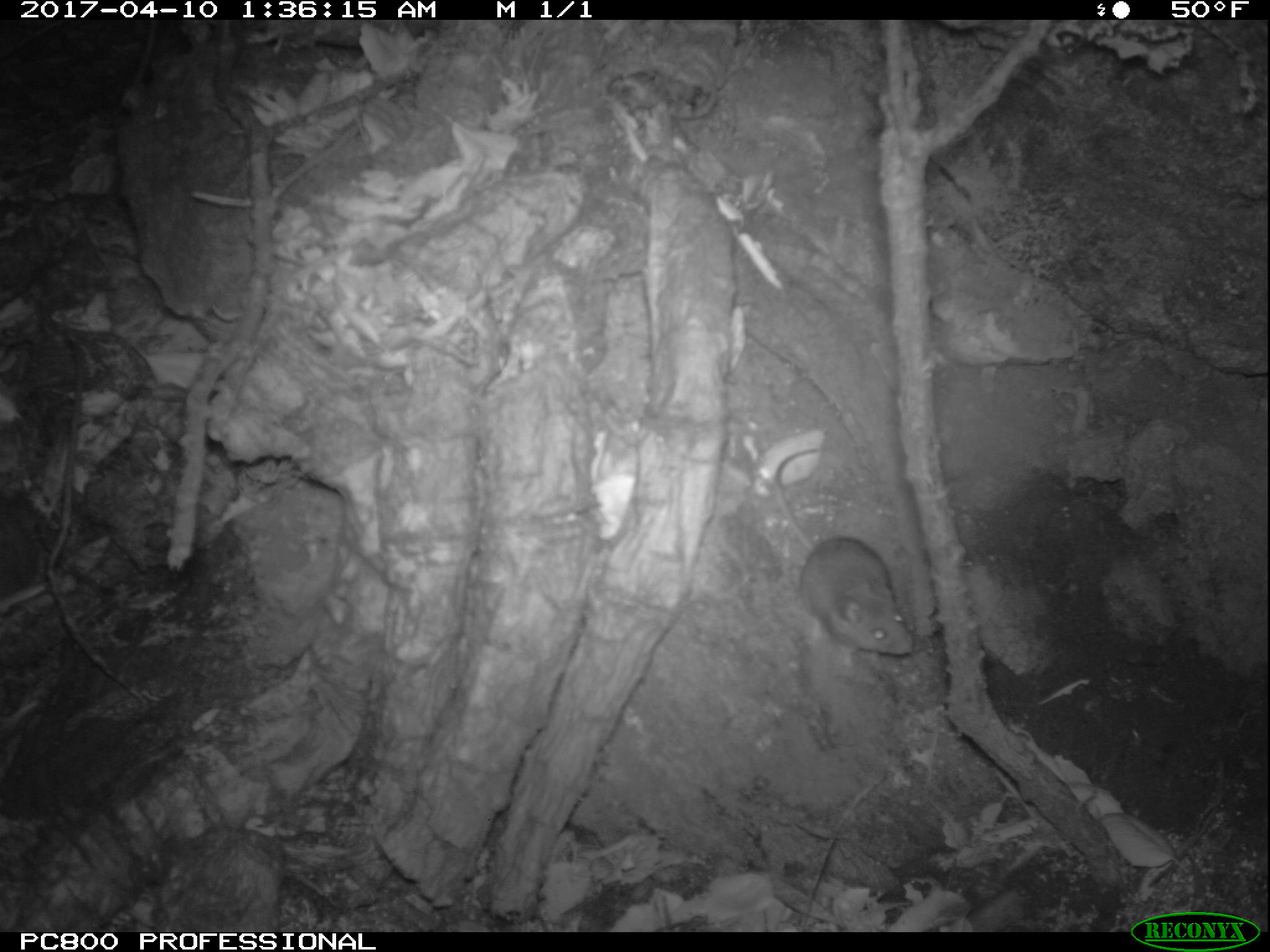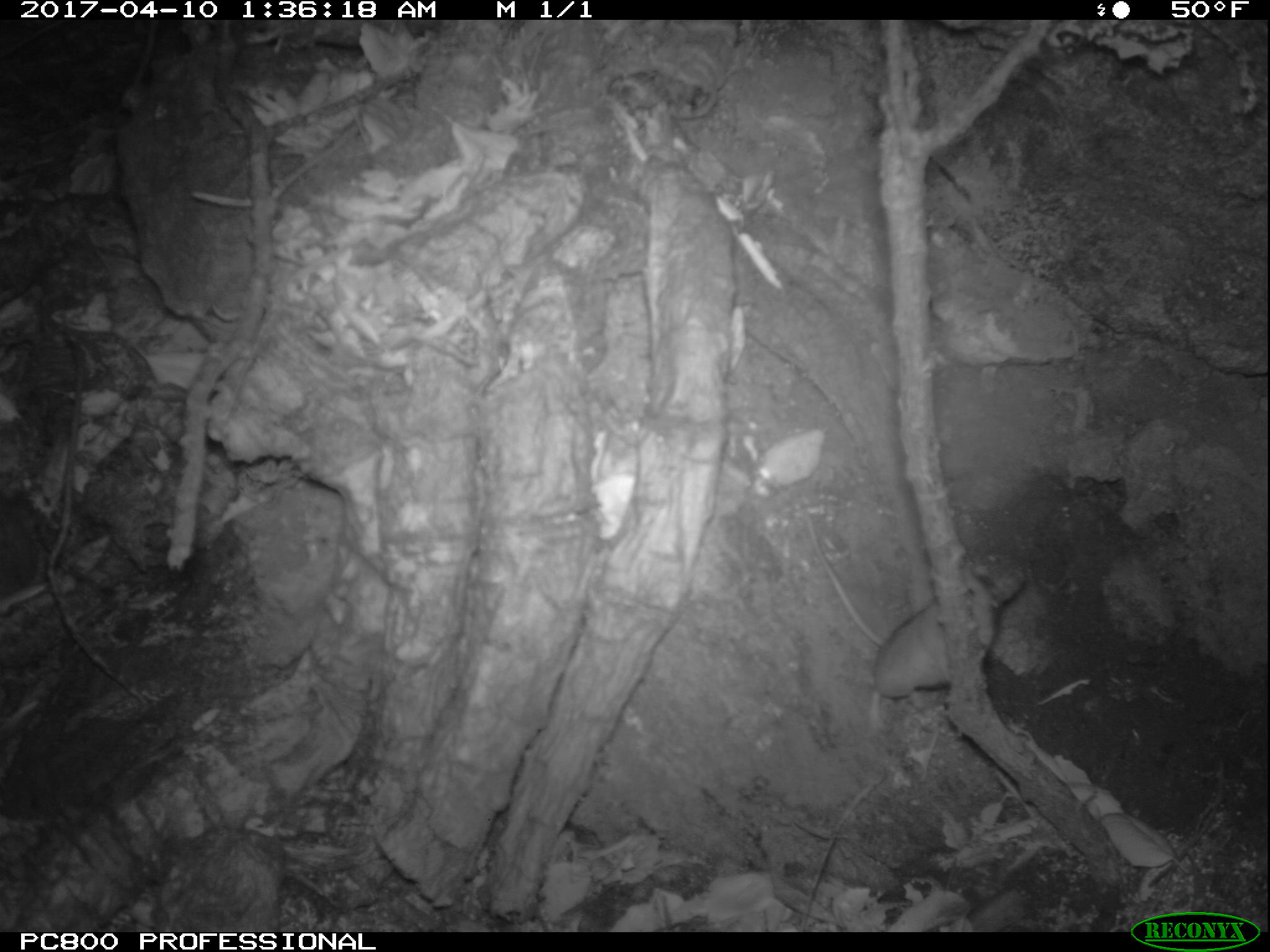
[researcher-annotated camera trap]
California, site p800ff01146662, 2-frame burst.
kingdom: Animalia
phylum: Chordata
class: Mammalia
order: Rodentia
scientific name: Rodentia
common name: rodent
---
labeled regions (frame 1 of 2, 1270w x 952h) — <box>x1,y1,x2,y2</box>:
rodent: <box>771,446,915,671</box>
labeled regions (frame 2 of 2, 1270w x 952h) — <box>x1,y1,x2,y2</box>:
rodent: <box>801,514,995,736</box>